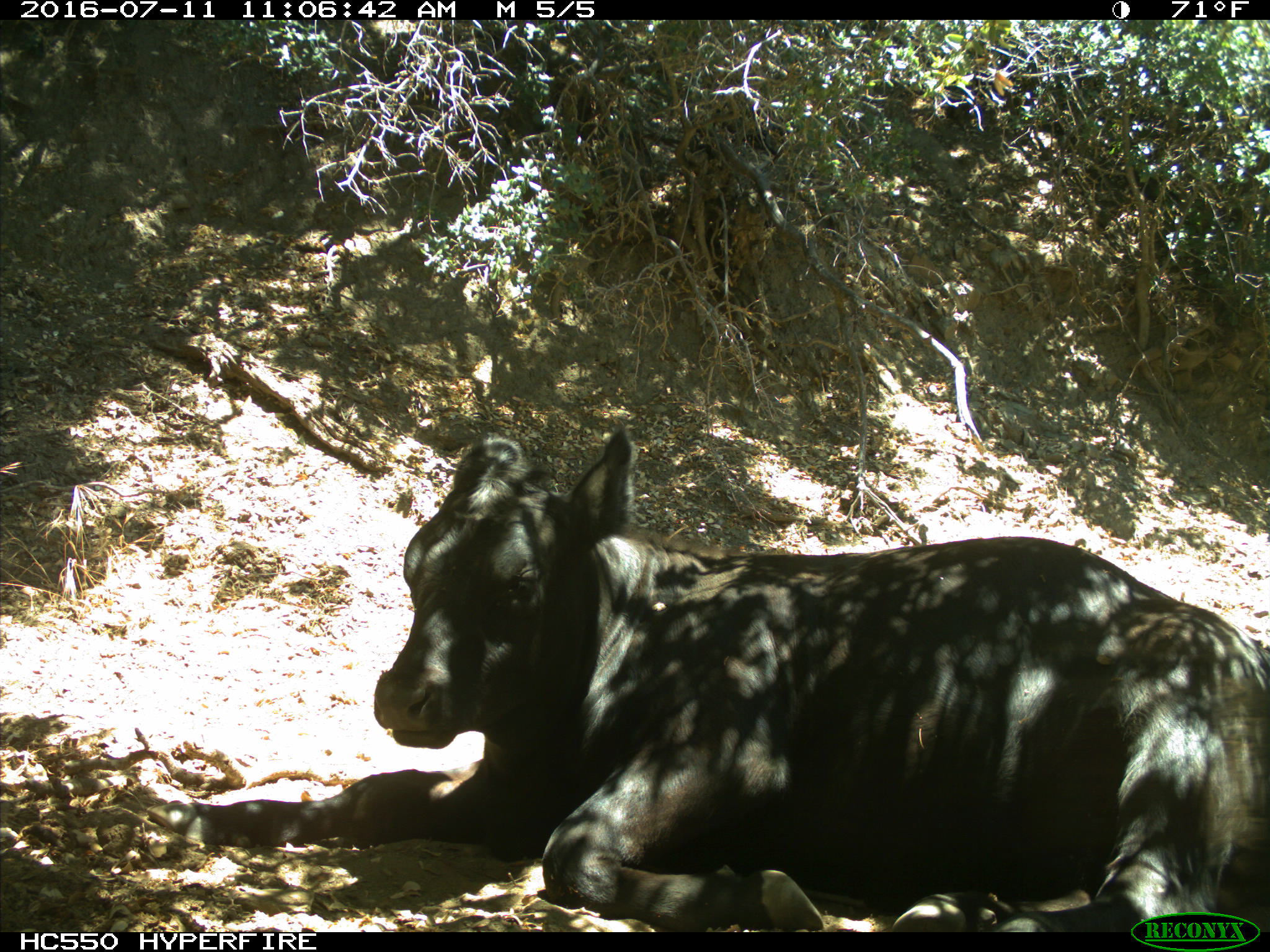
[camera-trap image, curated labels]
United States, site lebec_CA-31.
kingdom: Animalia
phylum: Chordata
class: Mammalia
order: Artiodactyla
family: Bovidae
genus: Bos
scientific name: Bos taurus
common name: domestic cow